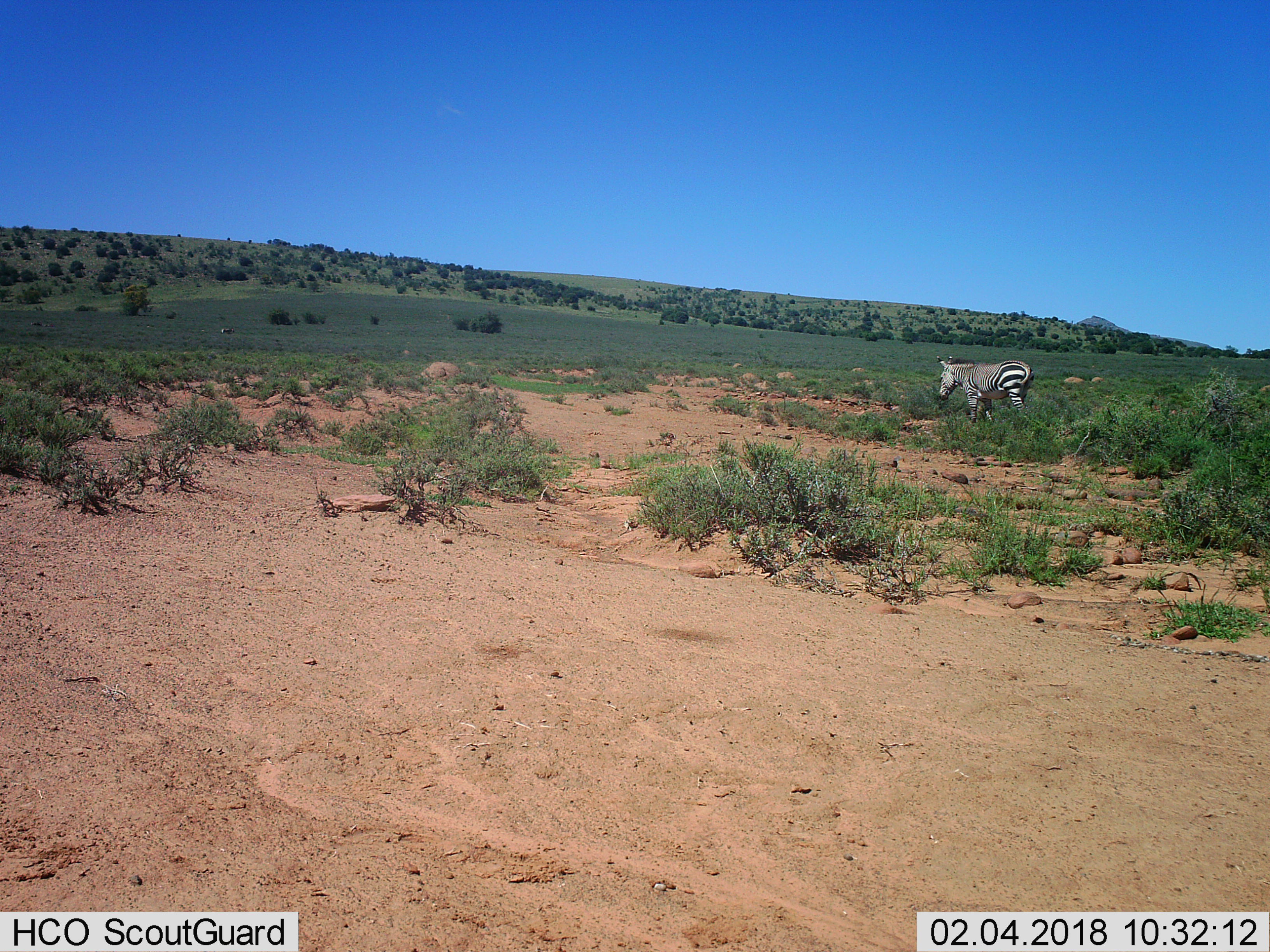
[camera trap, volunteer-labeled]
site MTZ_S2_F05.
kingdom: Animalia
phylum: Chordata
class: Mammalia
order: Perissodactyla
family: Equidae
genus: Equus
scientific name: Equus zebra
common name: mountain zebra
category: zebramountain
Zebramountain (mountain zebra) (Equus zebra), count 1. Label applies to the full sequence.